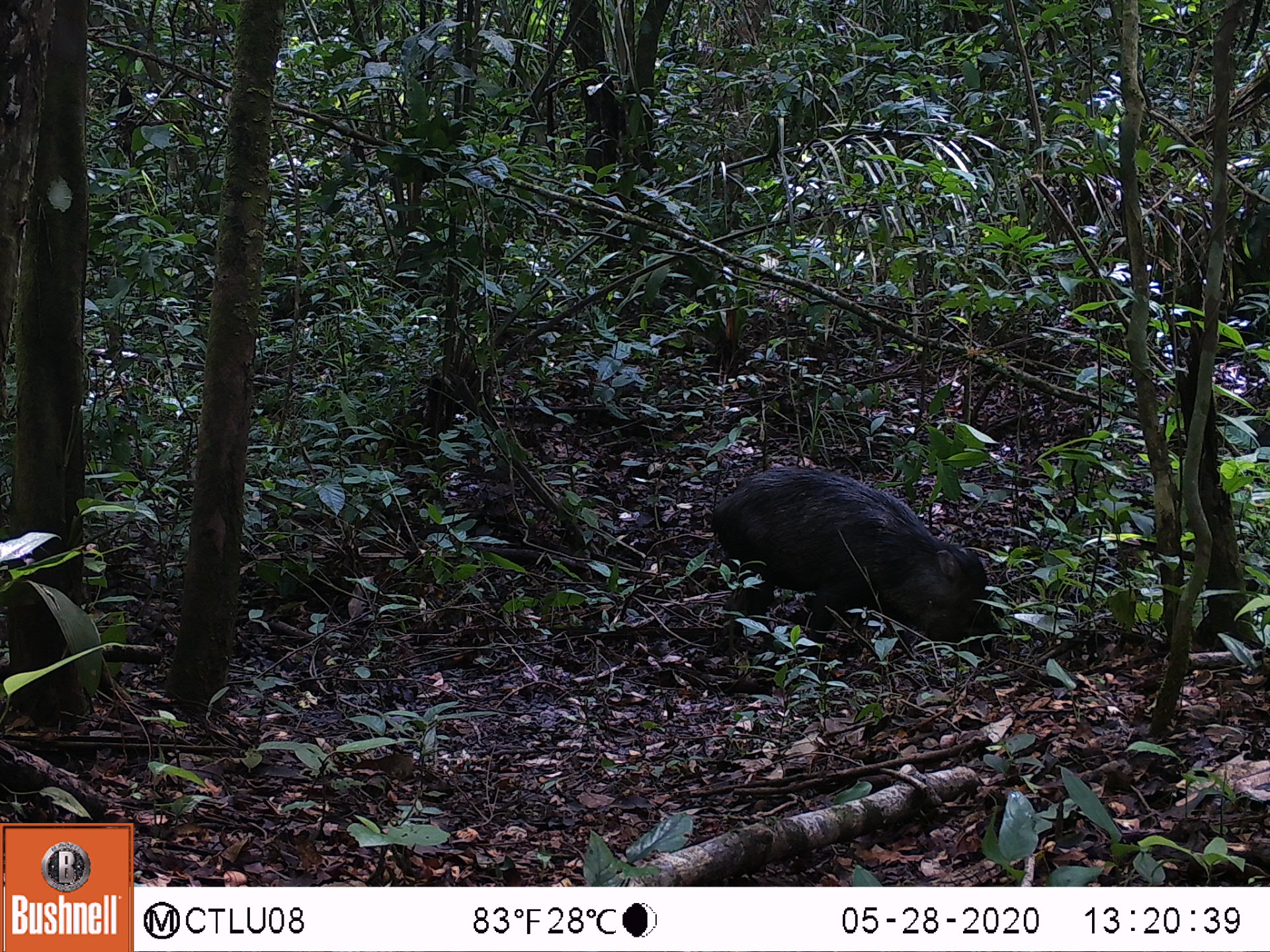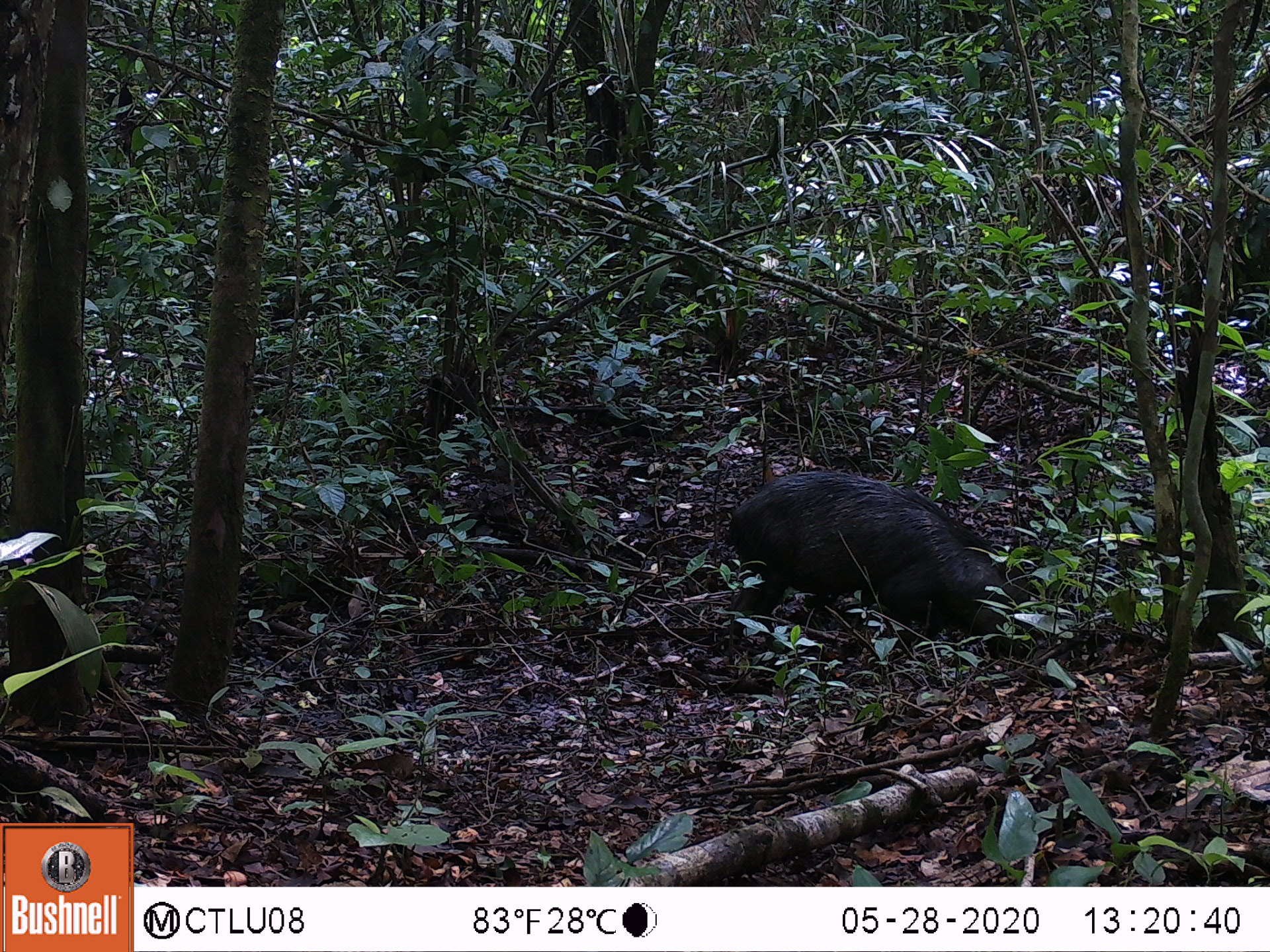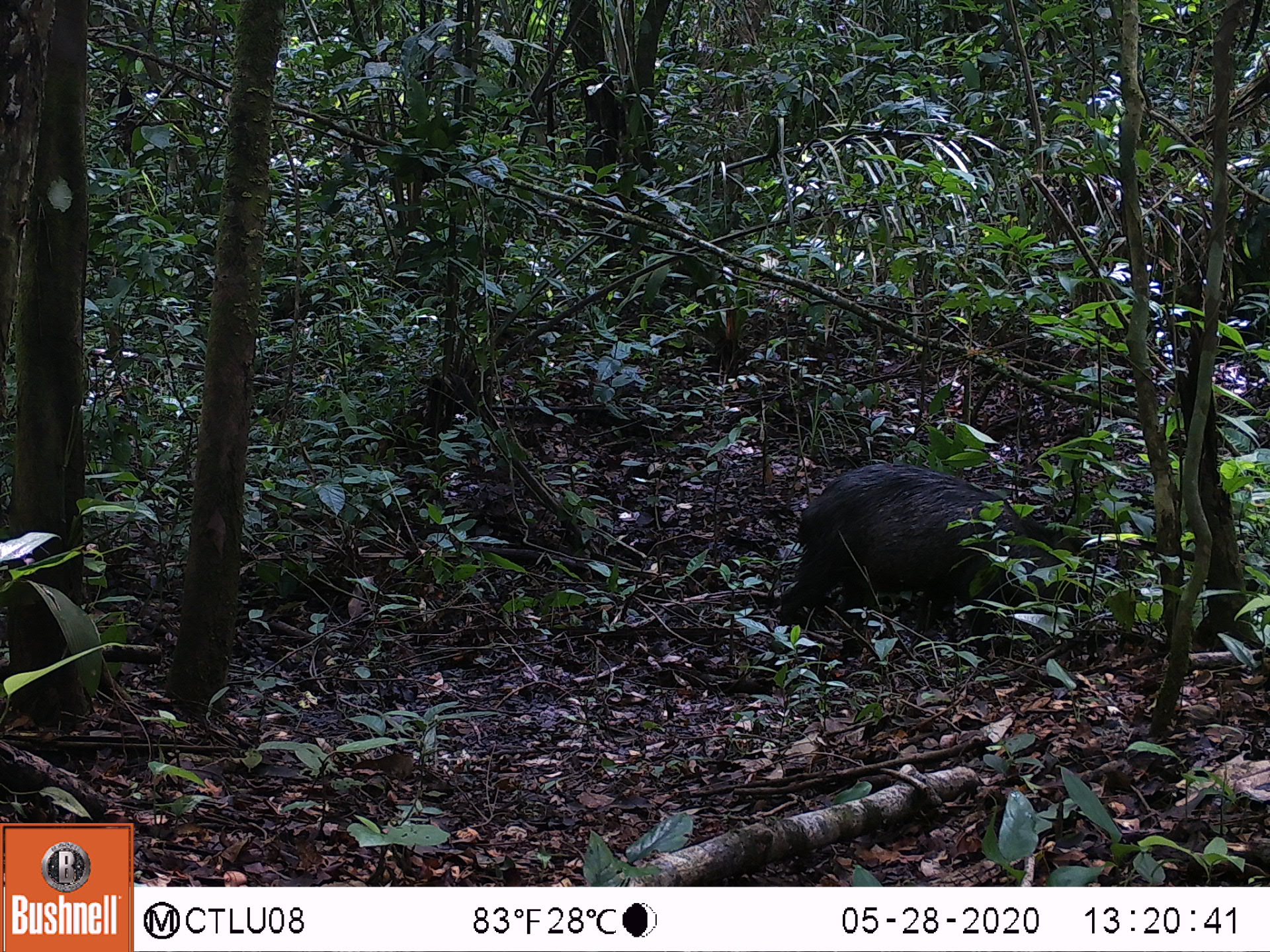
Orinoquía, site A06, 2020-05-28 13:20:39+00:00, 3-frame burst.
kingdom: Animalia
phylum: Chordata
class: Mammalia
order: Artiodactyla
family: Tayassuidae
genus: Pecari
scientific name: Pecari tajacu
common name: collared peccary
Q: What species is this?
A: Collared peccary (Pecari tajacu).